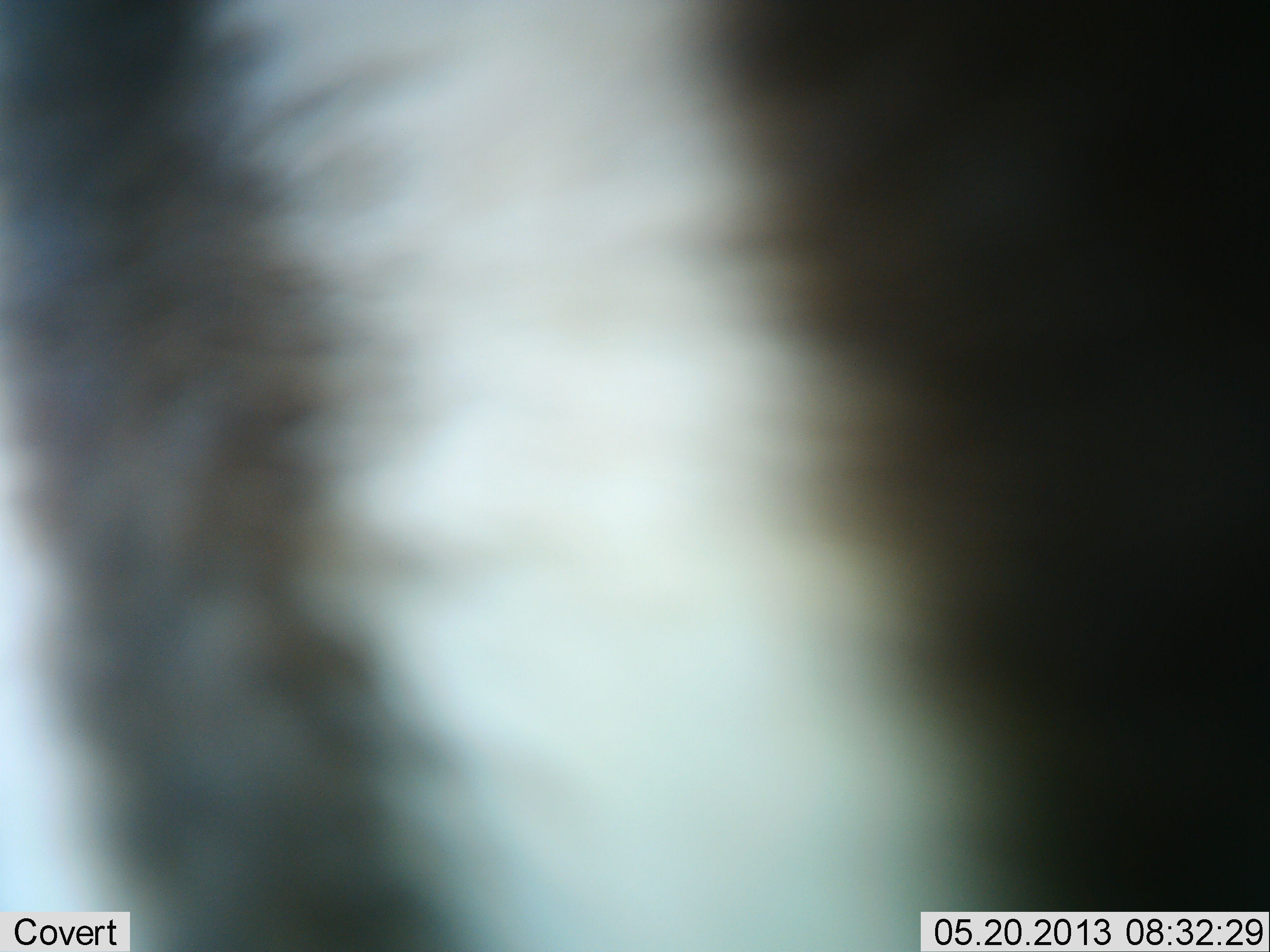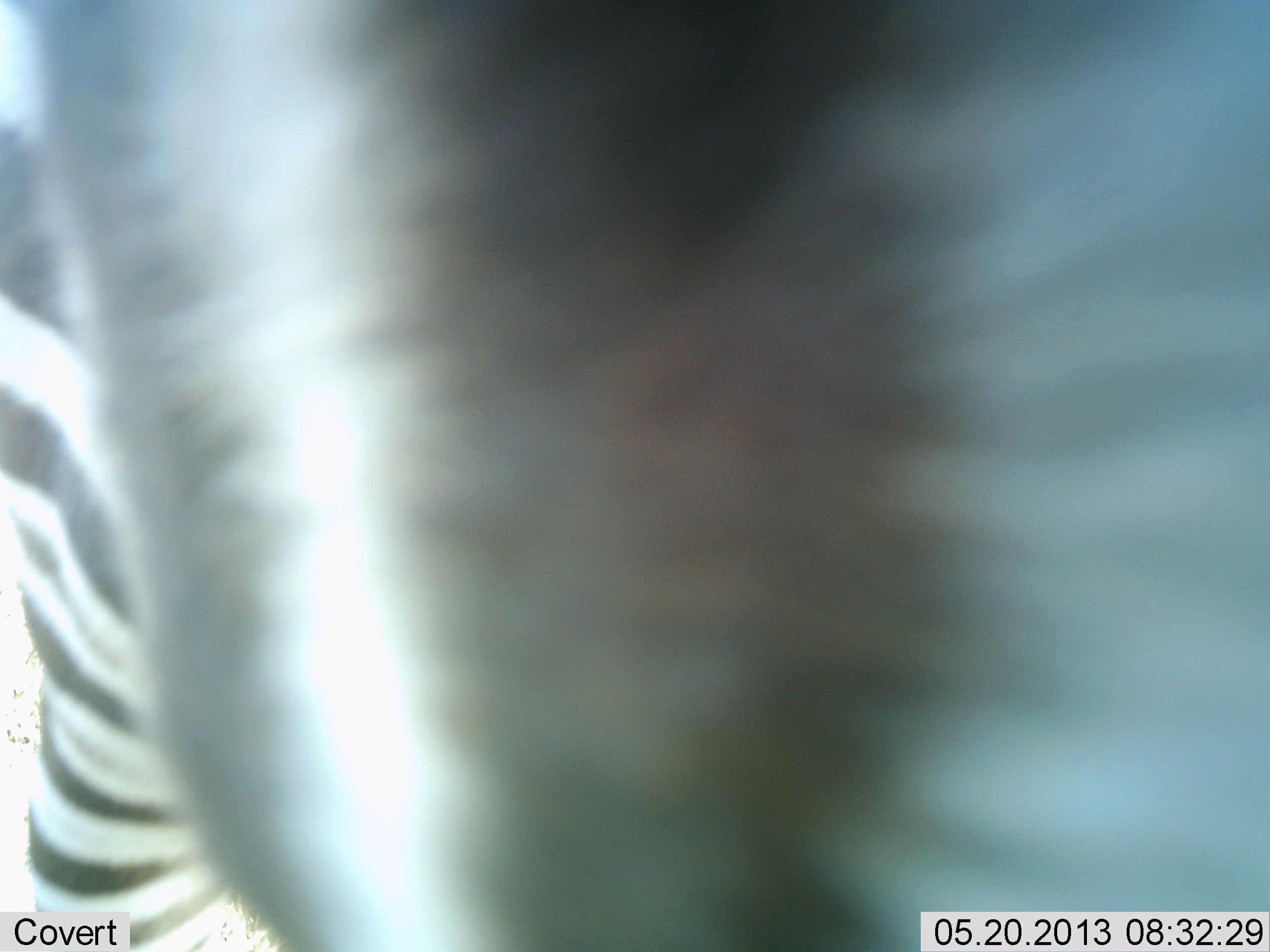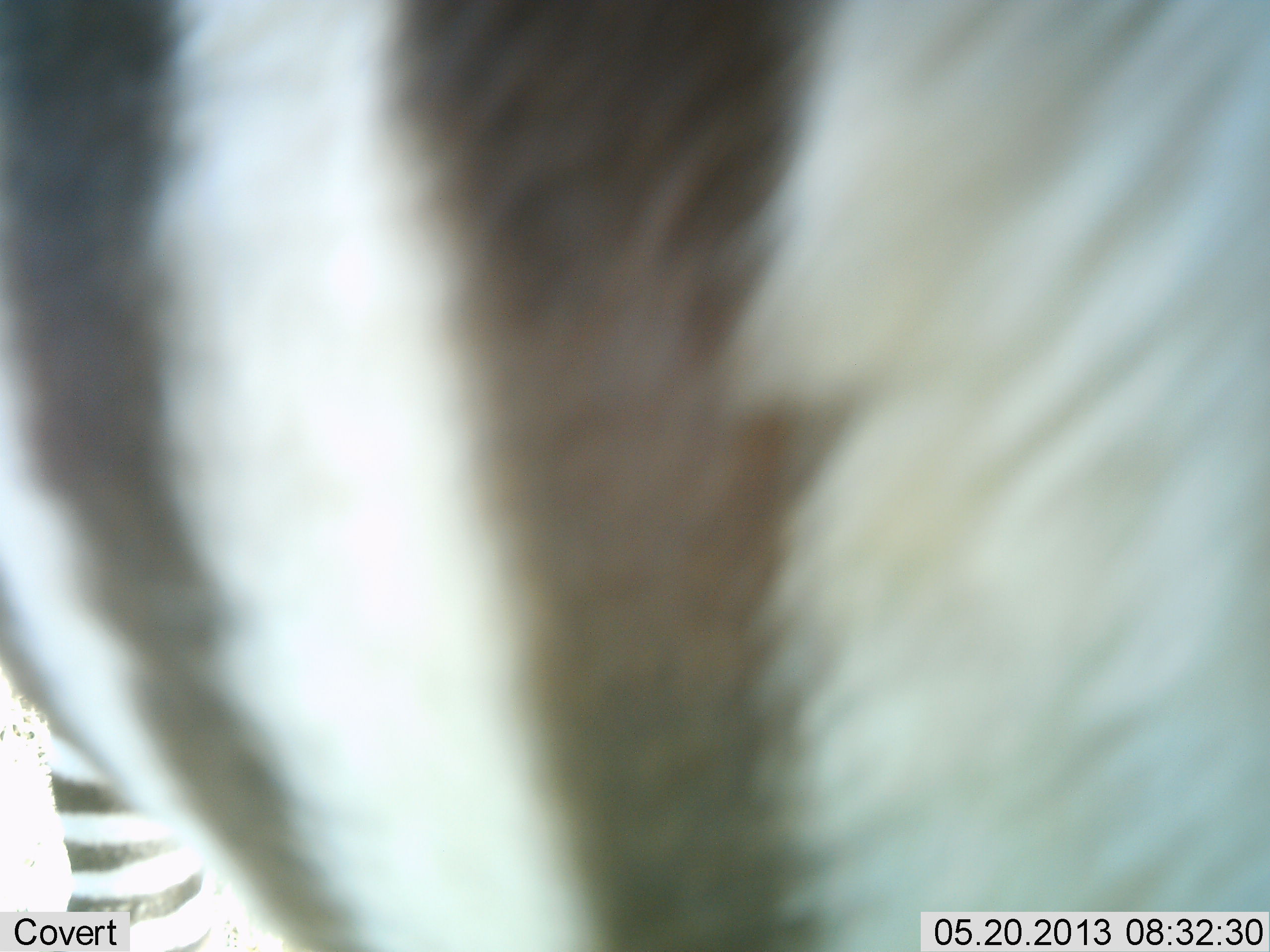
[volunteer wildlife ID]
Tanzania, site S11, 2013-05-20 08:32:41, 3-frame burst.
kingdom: Animalia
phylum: Chordata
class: Mammalia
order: Perissodactyla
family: Equidae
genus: Equus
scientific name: Equus quagga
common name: plains zebra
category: zebra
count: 1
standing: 56%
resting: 4%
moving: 44%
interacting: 4%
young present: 0%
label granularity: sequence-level